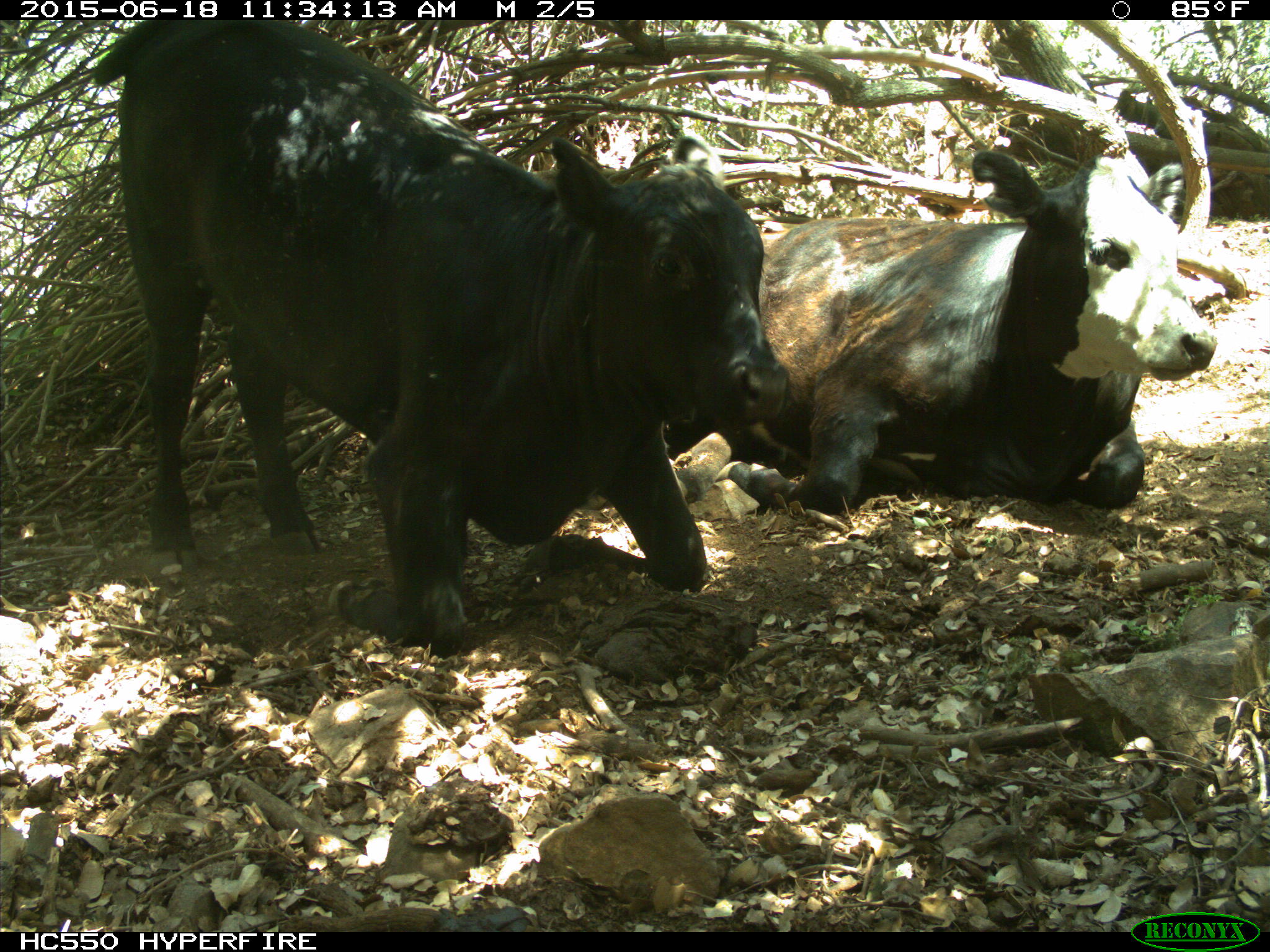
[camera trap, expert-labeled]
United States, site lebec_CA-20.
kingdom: Animalia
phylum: Chordata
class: Mammalia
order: Artiodactyla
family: Bovidae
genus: Bos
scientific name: Bos taurus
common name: domestic cow